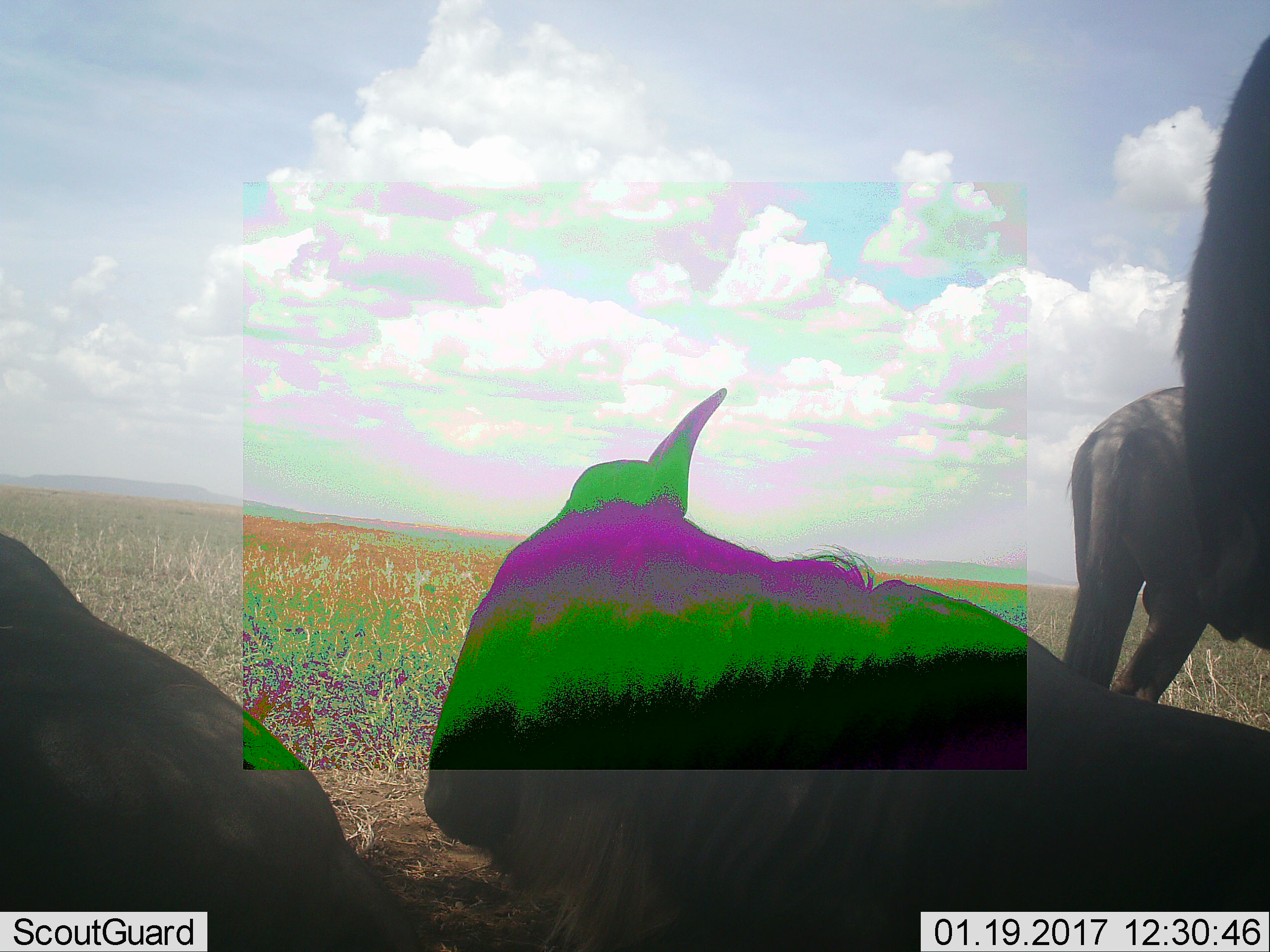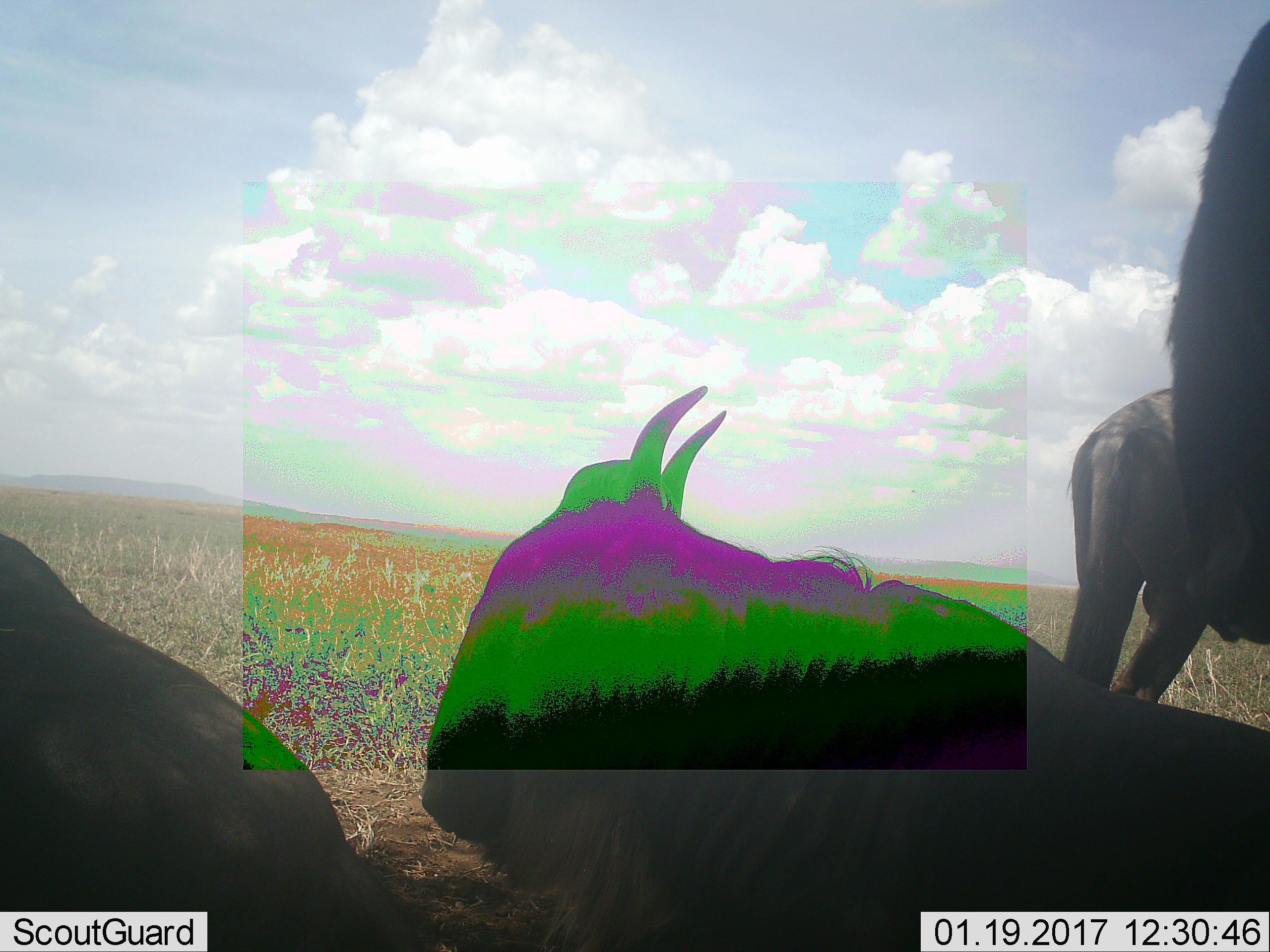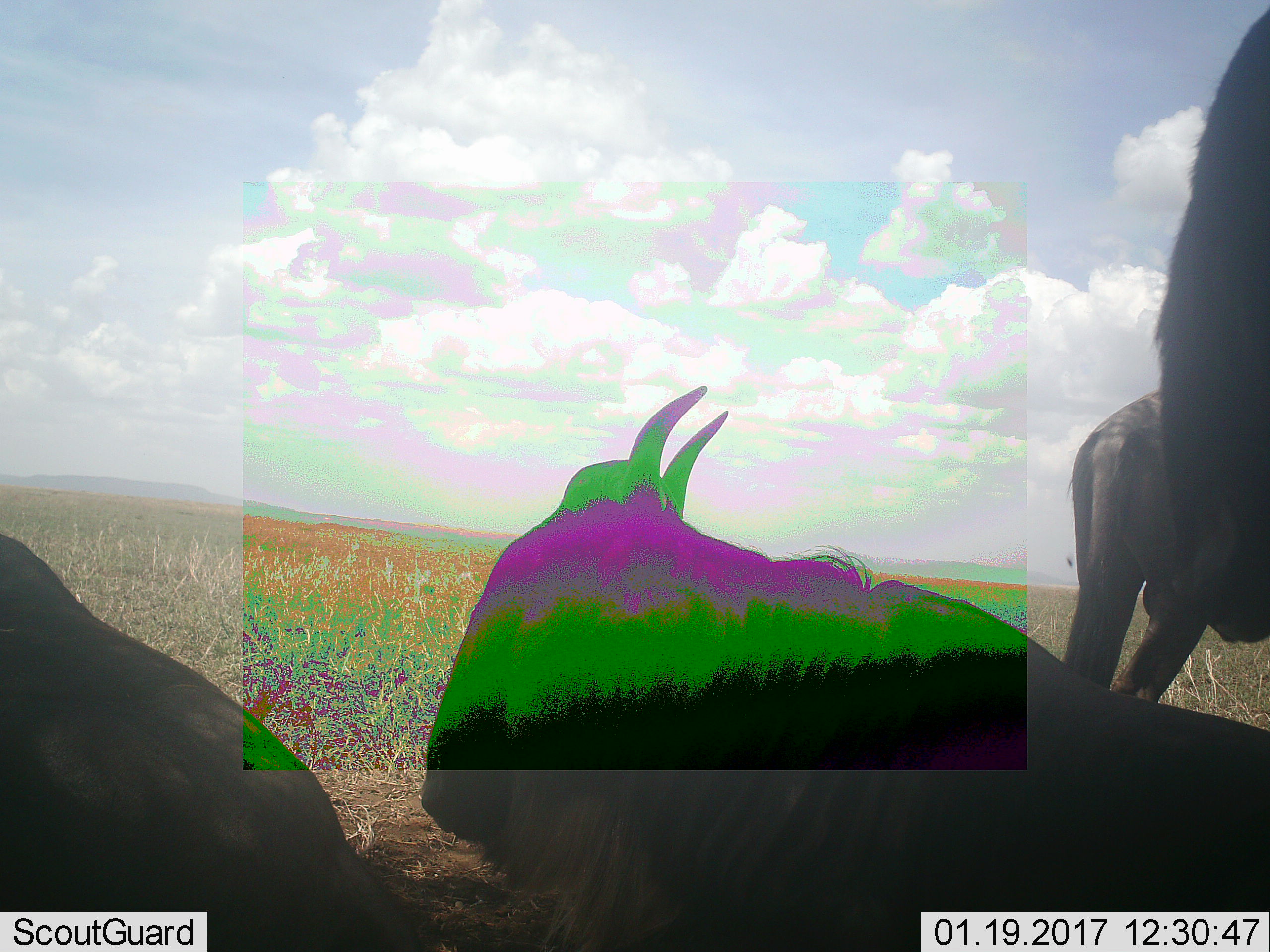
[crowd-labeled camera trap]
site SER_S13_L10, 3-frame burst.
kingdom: Animalia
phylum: Chordata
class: Mammalia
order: Artiodactyla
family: Bovidae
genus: Connochaetes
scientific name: Connochaetes taurinus taurinus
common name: blue wildebeest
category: wildebeestblue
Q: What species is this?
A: Wildebeestblue (blue wildebeest) (Connochaetes taurinus taurinus).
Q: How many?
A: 4.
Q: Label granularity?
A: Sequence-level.